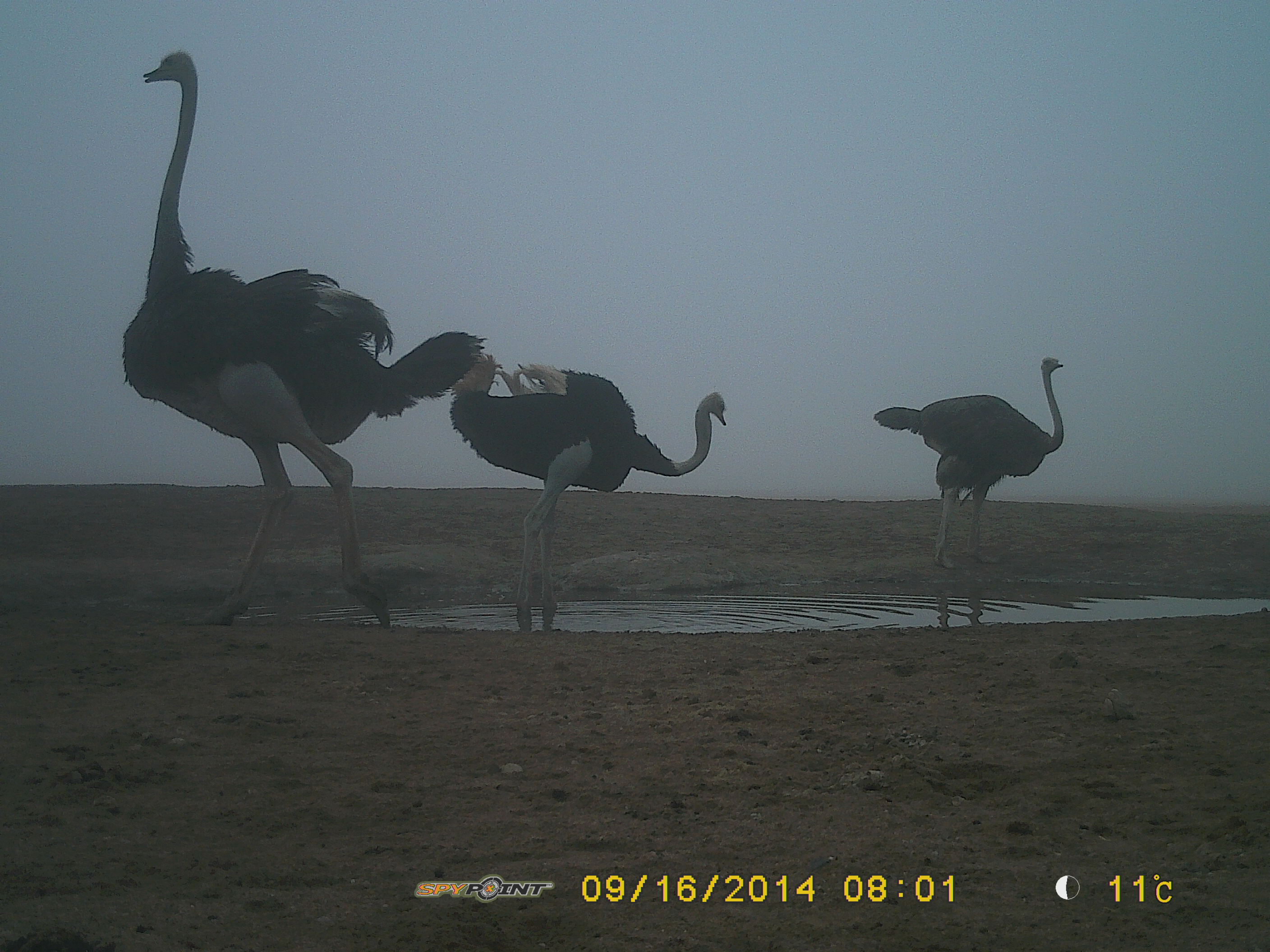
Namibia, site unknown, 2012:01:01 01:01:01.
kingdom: Animalia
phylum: Chordata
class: Aves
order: Struthioniformes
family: Struthionidae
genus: Struthio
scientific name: Struthio camelus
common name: common ostrich